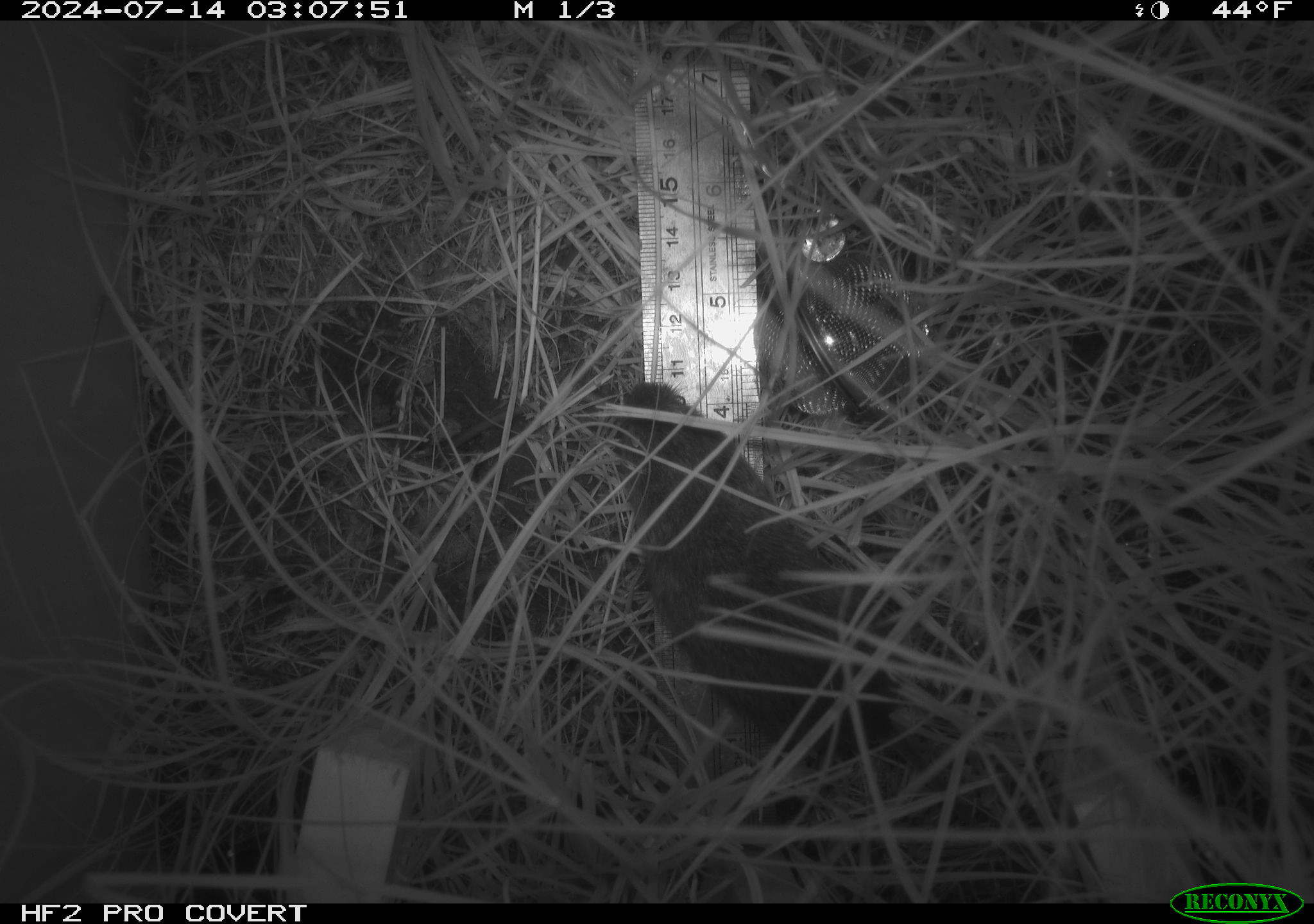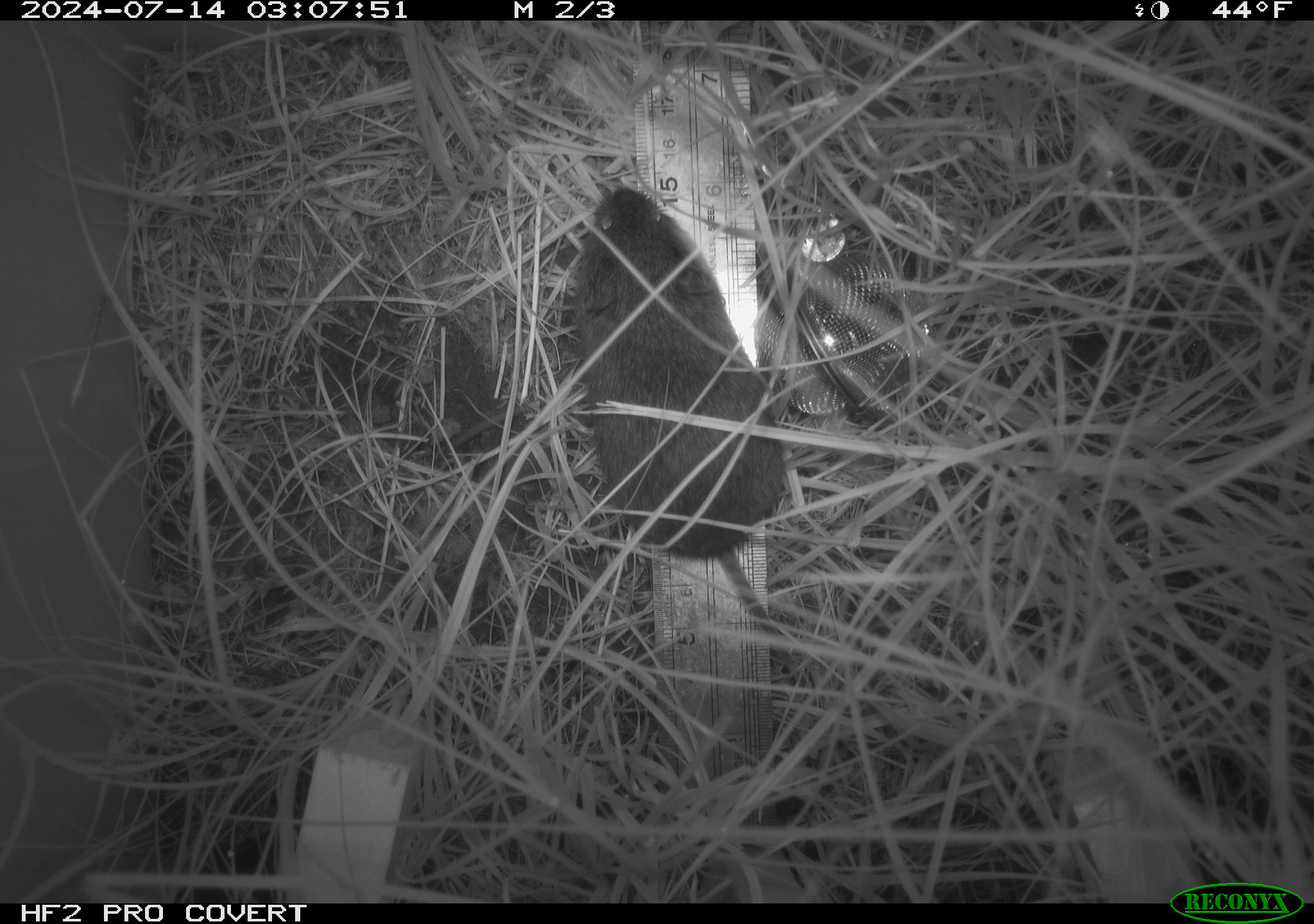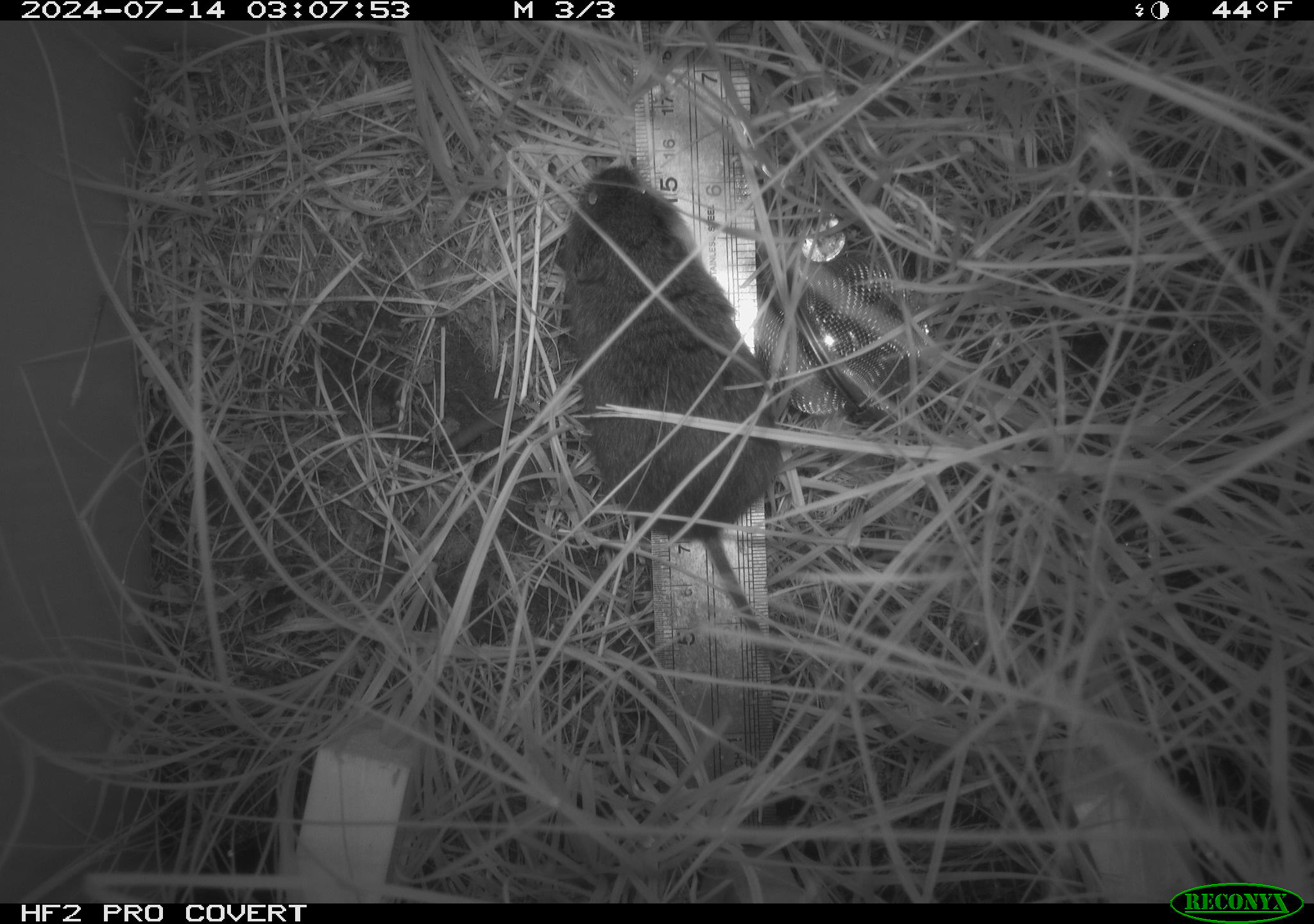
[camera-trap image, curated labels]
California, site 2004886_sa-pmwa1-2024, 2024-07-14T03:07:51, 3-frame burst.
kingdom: Animalia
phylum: Chordata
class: Mammalia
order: Rodentia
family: Cricetidae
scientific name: Arvicolinae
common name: voles, lemmings, and muskrats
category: arvicolinae subfamily